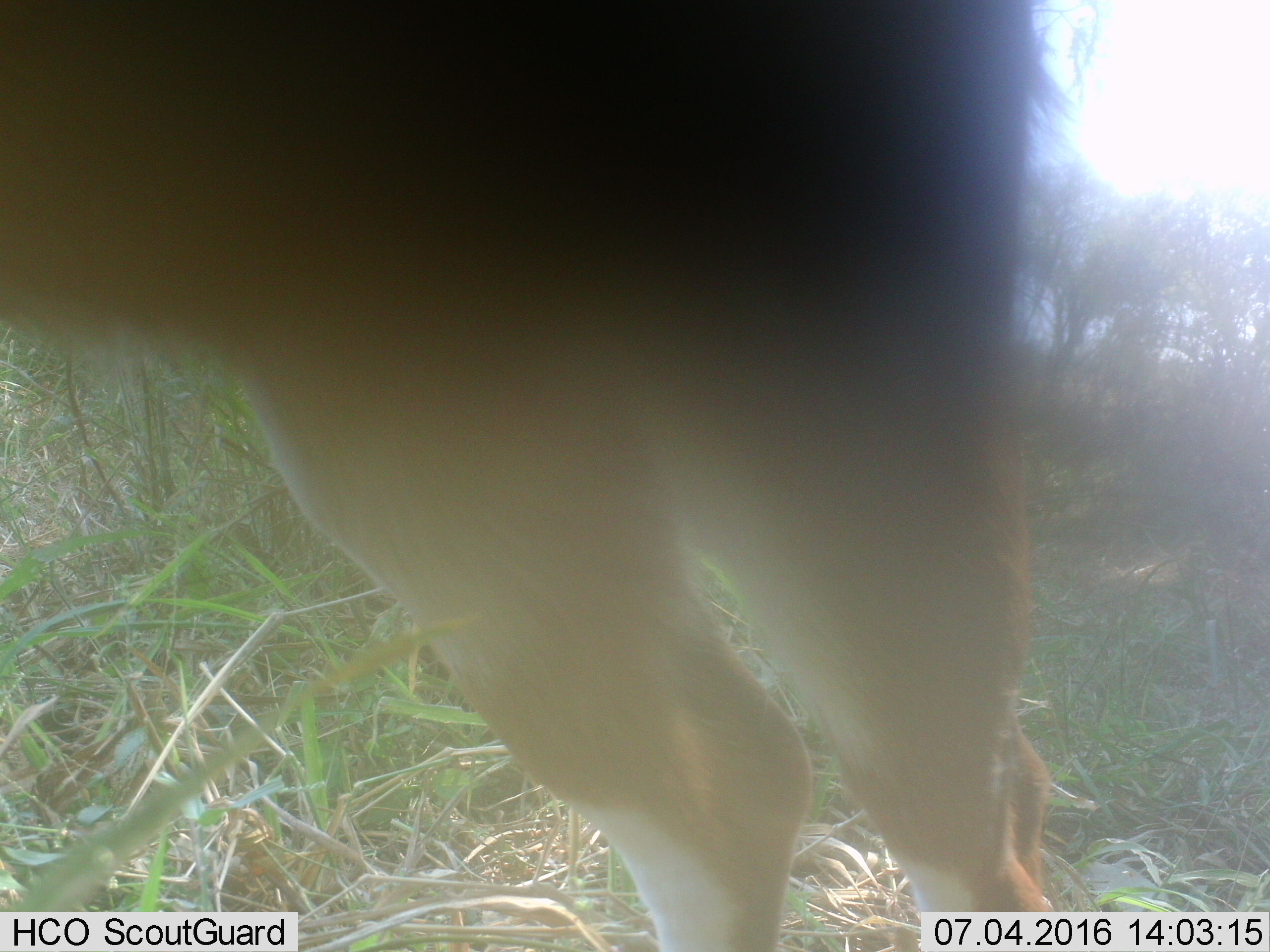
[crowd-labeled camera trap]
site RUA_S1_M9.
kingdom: Animalia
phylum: Chordata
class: Mammalia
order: Artiodactyla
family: Bovidae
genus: Aepyceros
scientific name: Aepyceros melampus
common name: impala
Impala (Aepyceros melampus), count 1. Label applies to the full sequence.